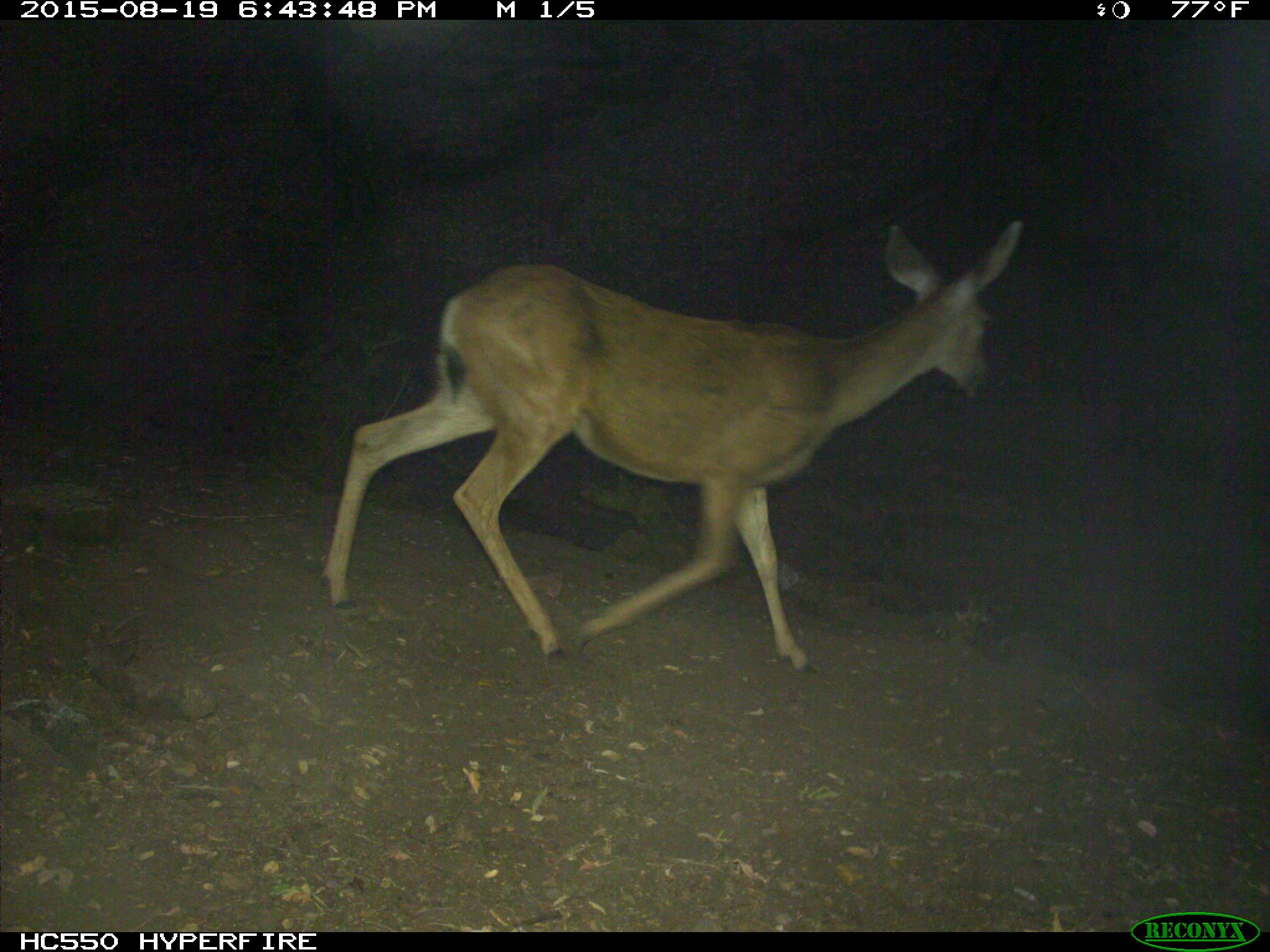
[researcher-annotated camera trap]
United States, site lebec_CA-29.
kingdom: Animalia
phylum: Chordata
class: Mammalia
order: Artiodactyla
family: Cervidae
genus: Odocoileus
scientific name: Odocoileus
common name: deer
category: unidentified deer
Unidentified deer (deer) (Odocoileus).